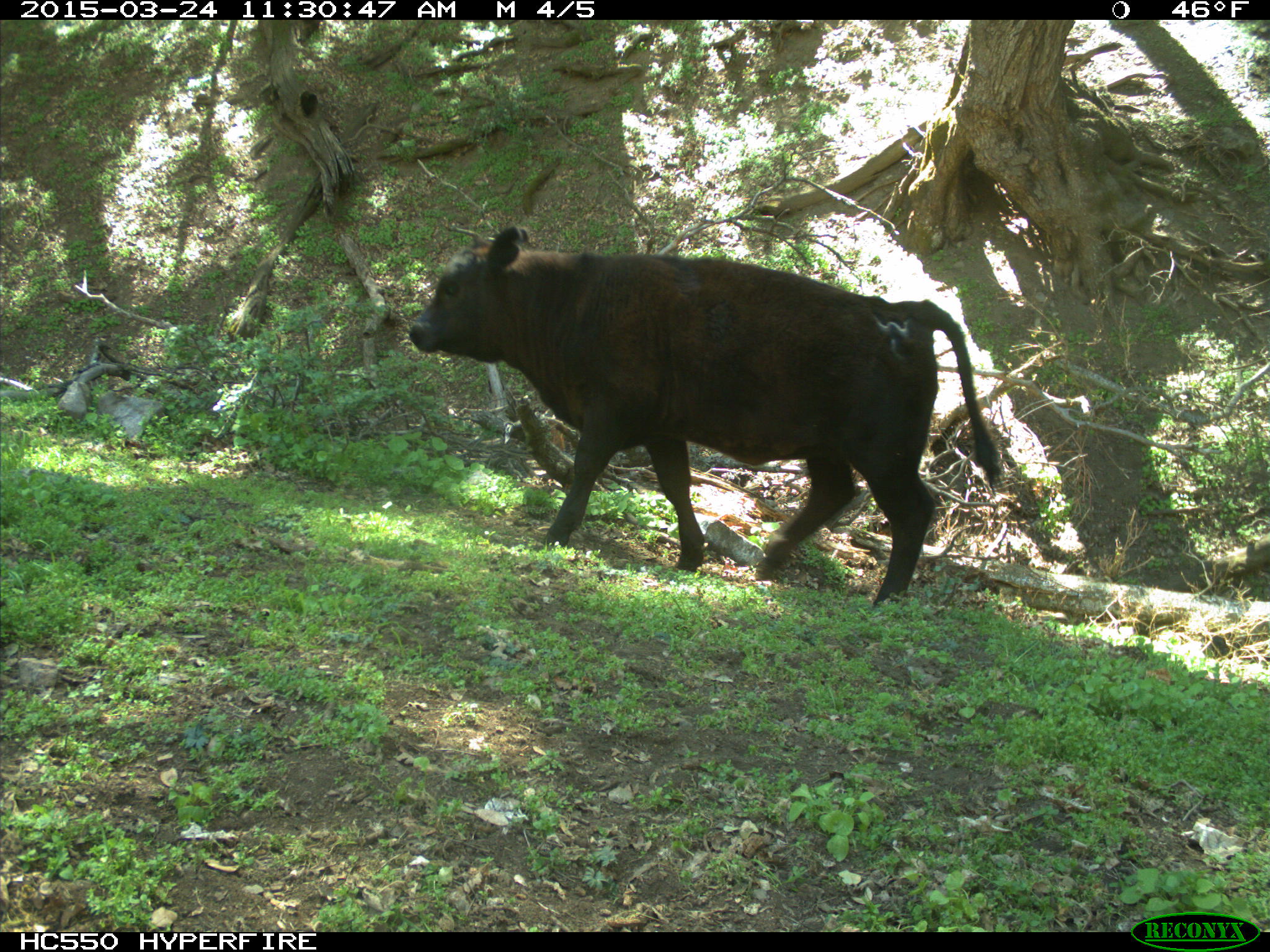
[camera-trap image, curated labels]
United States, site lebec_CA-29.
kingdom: Animalia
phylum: Chordata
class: Mammalia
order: Artiodactyla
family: Bovidae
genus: Bos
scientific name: Bos taurus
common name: domestic cow